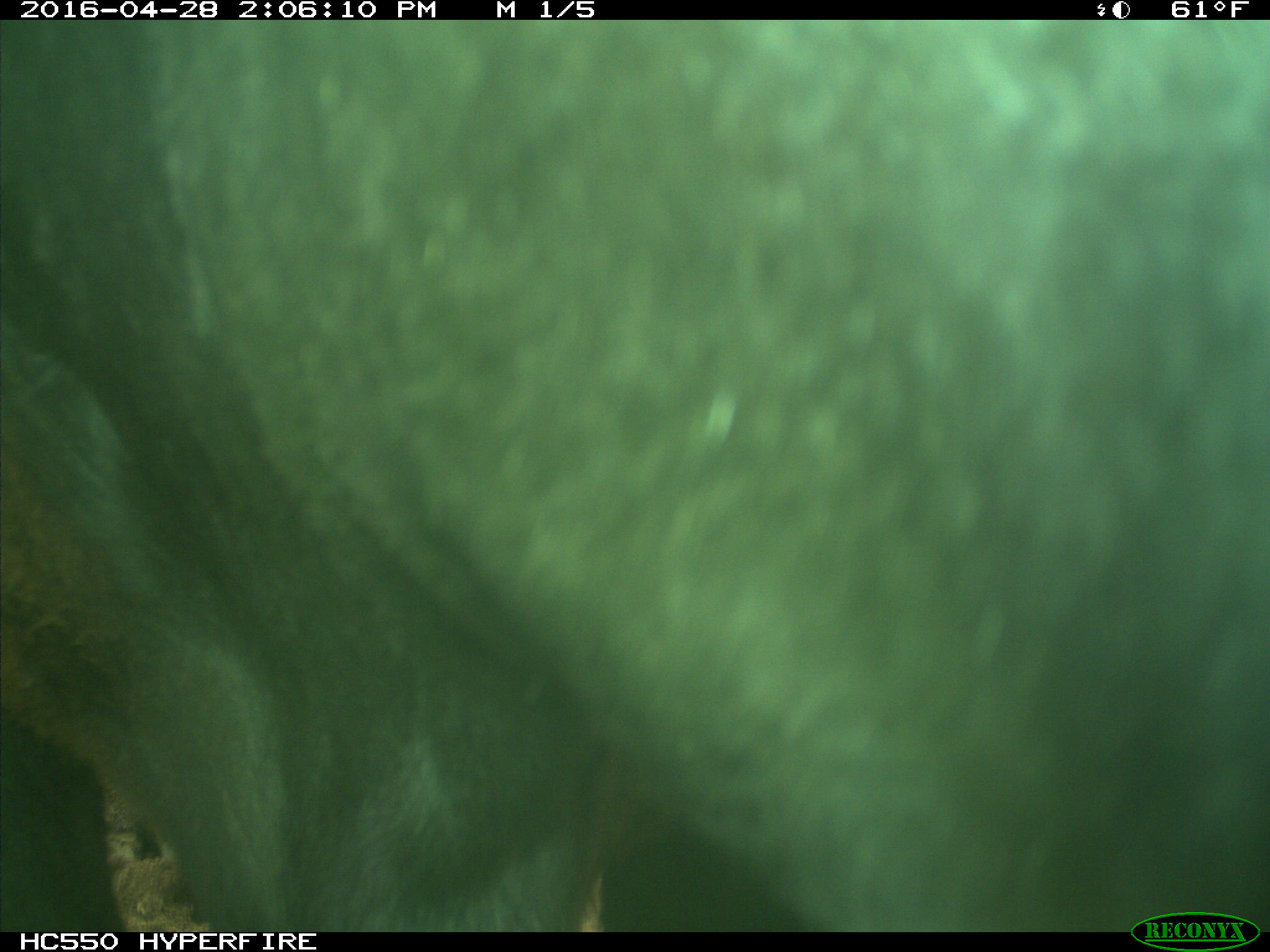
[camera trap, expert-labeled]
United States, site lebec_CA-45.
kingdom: Animalia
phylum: Chordata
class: Mammalia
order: Artiodactyla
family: Bovidae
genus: Bos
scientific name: Bos taurus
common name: domestic cow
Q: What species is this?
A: Bos taurus (domestic cow).